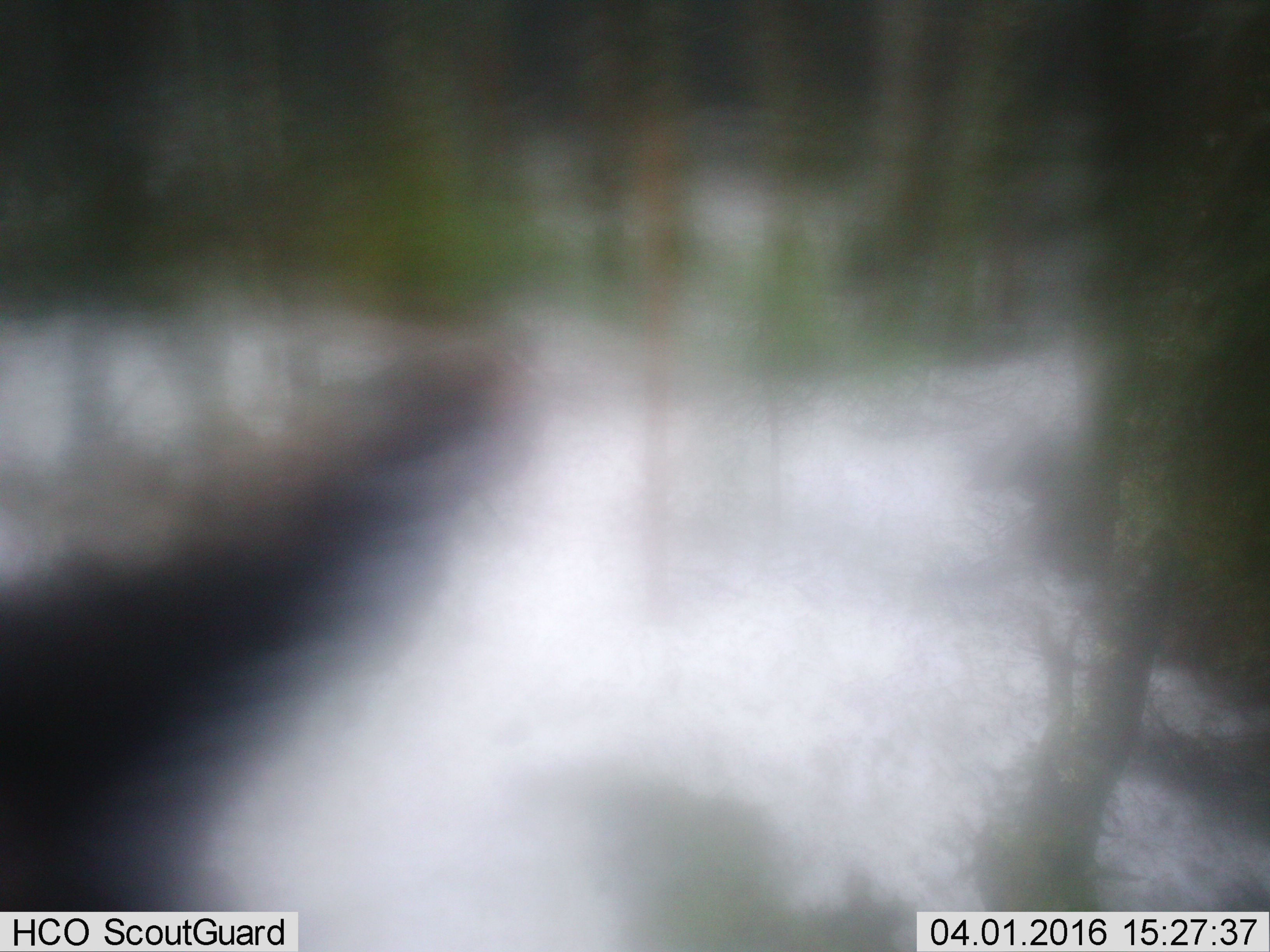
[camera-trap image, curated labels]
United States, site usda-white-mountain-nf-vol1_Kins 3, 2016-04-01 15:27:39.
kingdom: Animalia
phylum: Chordata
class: Mammalia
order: Artiodactyla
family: Cervidae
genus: Alces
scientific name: Alces alces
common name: moose